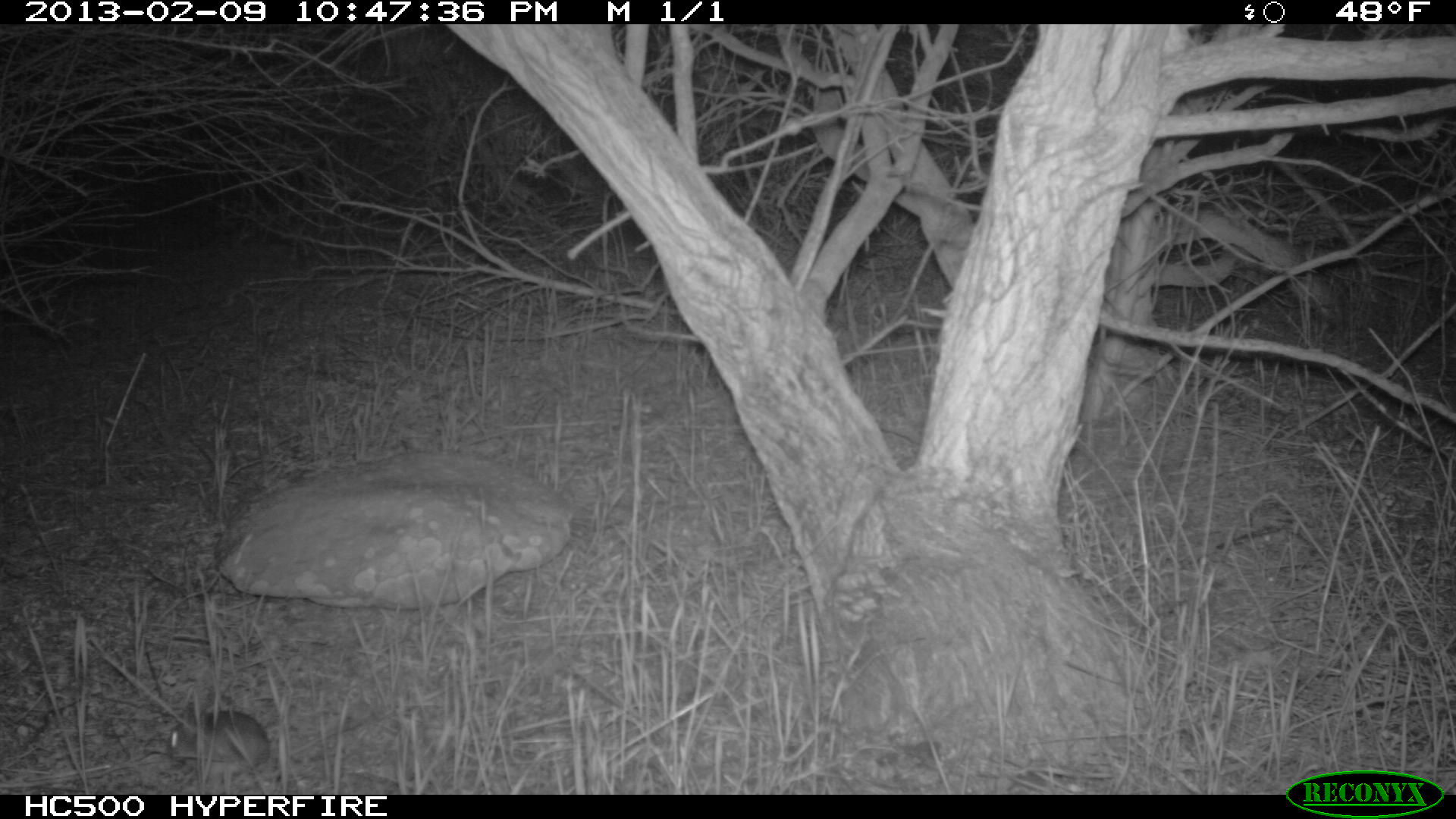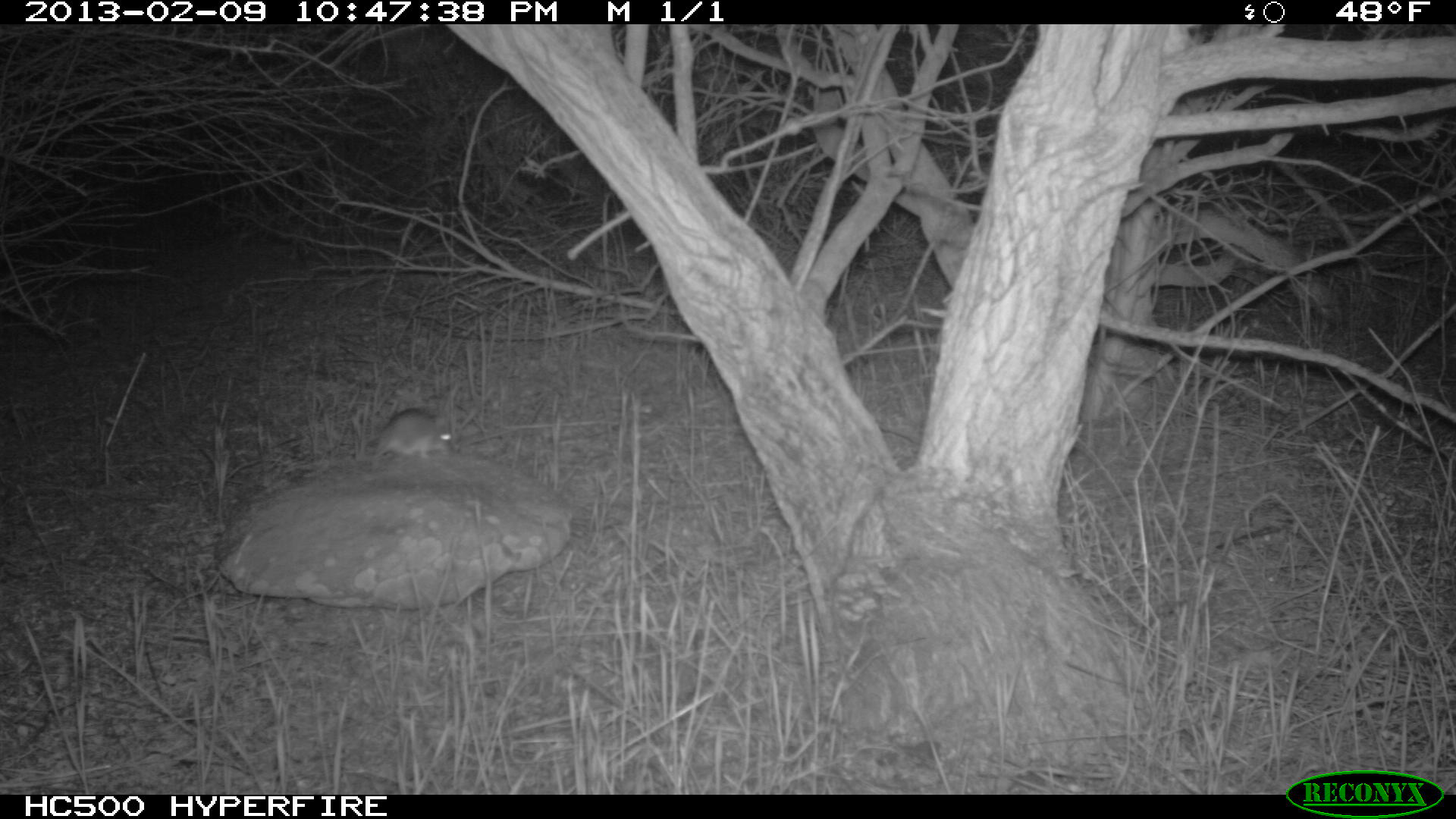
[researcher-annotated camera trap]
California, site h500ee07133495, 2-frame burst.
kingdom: Animalia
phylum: Chordata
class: Mammalia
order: Rodentia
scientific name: Rodentia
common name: rodent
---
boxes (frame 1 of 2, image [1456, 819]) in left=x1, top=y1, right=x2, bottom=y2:
rodent: left=167, top=709, right=271, bottom=783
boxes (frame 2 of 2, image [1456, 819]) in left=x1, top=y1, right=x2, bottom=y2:
rodent: left=361, top=407, right=452, bottom=460